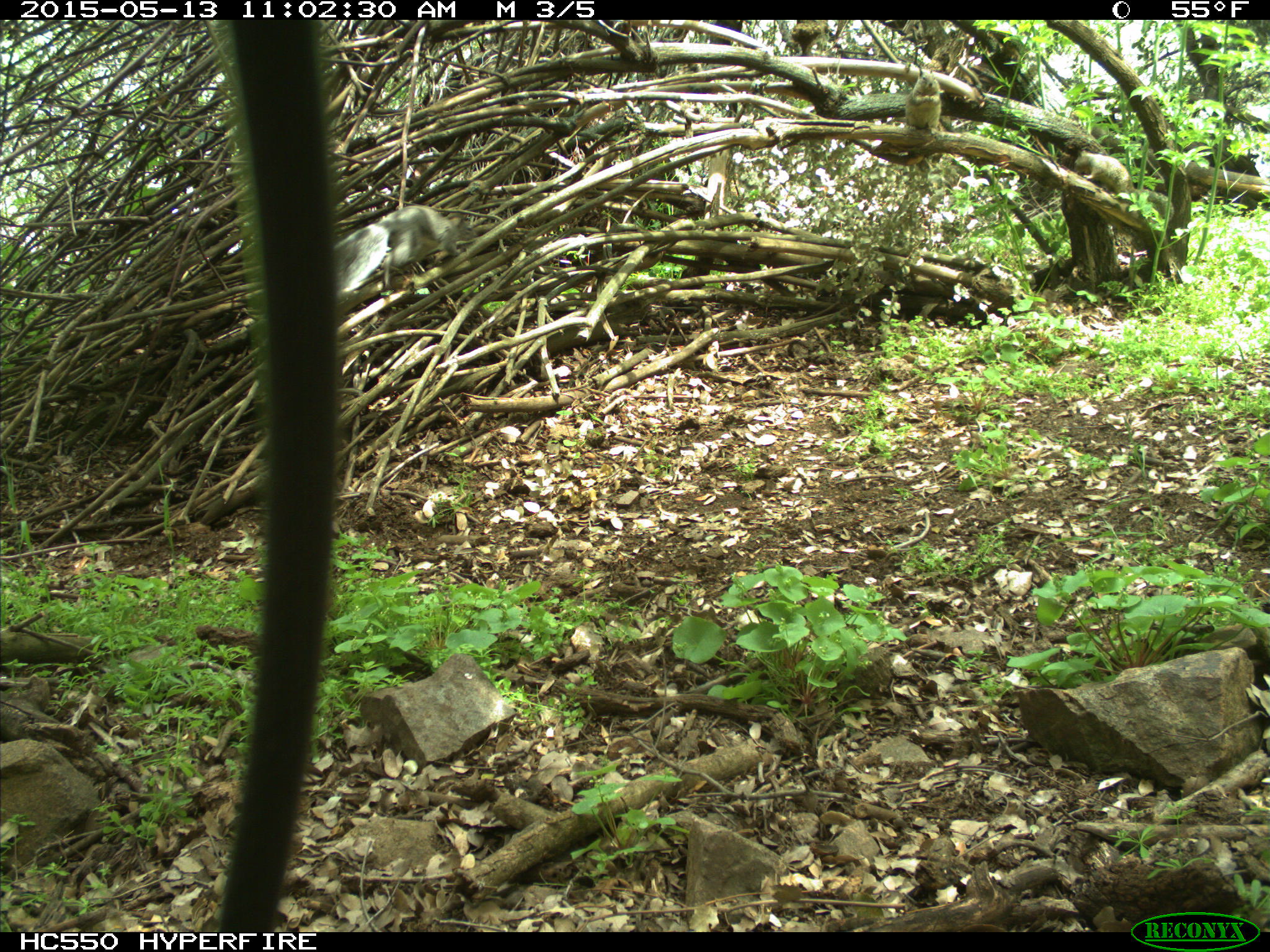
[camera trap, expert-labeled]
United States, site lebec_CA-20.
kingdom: Animalia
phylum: Chordata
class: Mammalia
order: Rodentia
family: Sciuridae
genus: Sciurus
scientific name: Sciurus carolinensis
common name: eastern gray squirrel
Sciurus carolinensis (eastern gray squirrel).